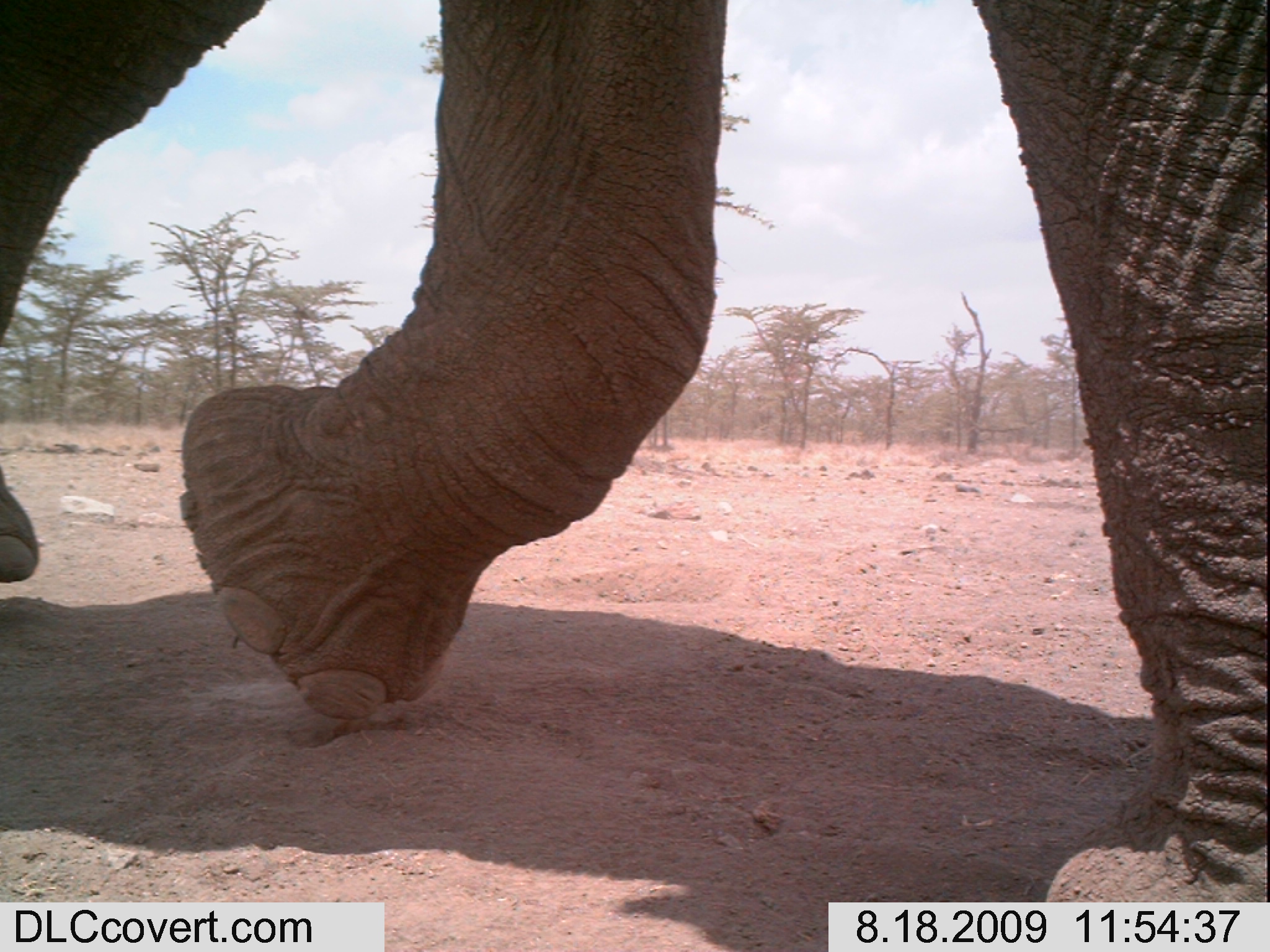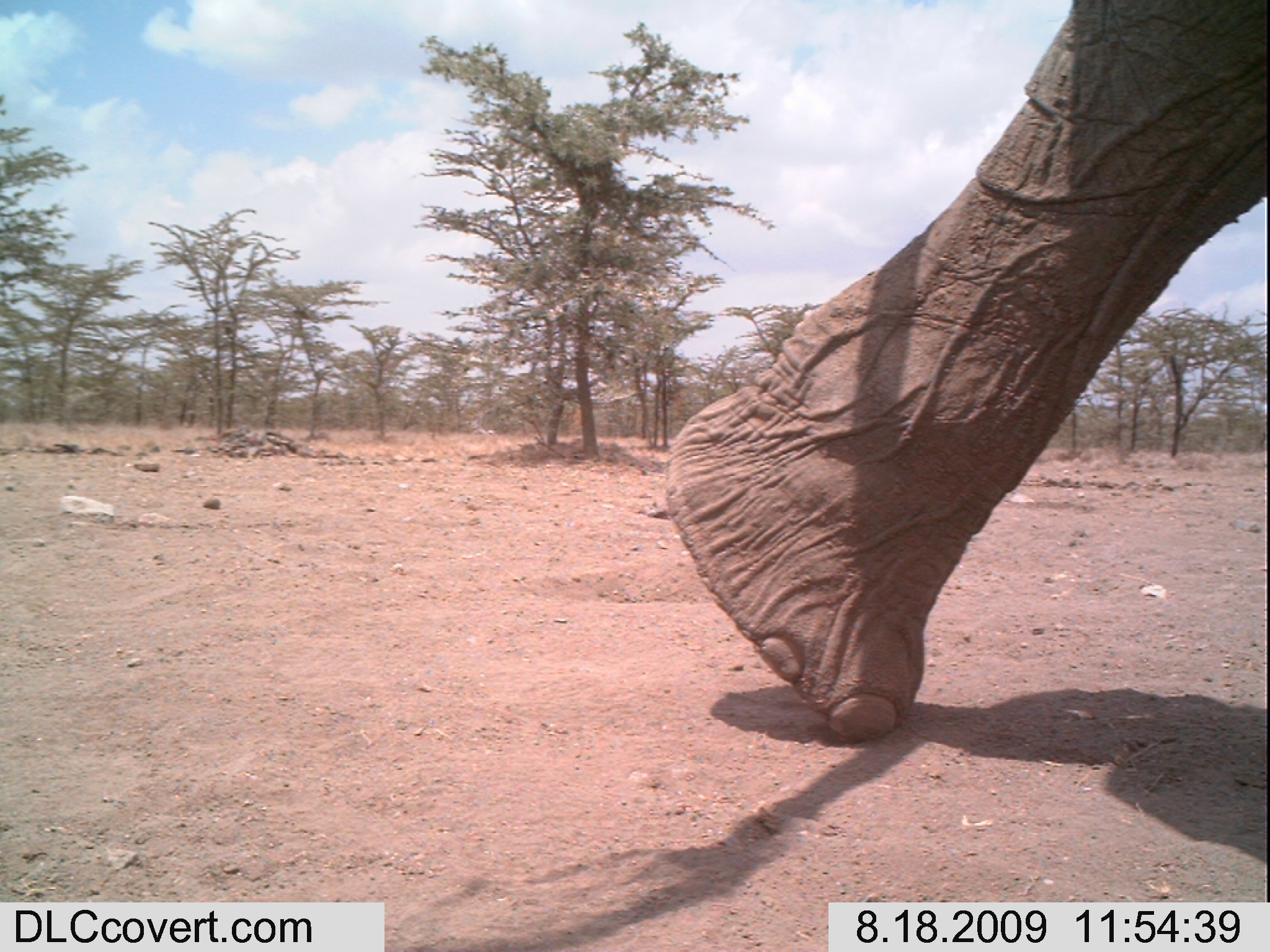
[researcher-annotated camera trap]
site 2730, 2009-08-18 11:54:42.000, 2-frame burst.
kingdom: Animalia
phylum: Chordata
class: Mammalia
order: Proboscidea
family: Elephantidae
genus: Loxodonta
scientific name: Loxodonta africana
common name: african bush elephant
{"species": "Loxodonta africana (african bush elephant)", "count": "1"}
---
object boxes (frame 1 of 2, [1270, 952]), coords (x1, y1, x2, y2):
loxodonta africana: (0, 0, 1268, 901)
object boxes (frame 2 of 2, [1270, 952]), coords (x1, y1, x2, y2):
loxodonta africana: (665, 0, 1267, 740)